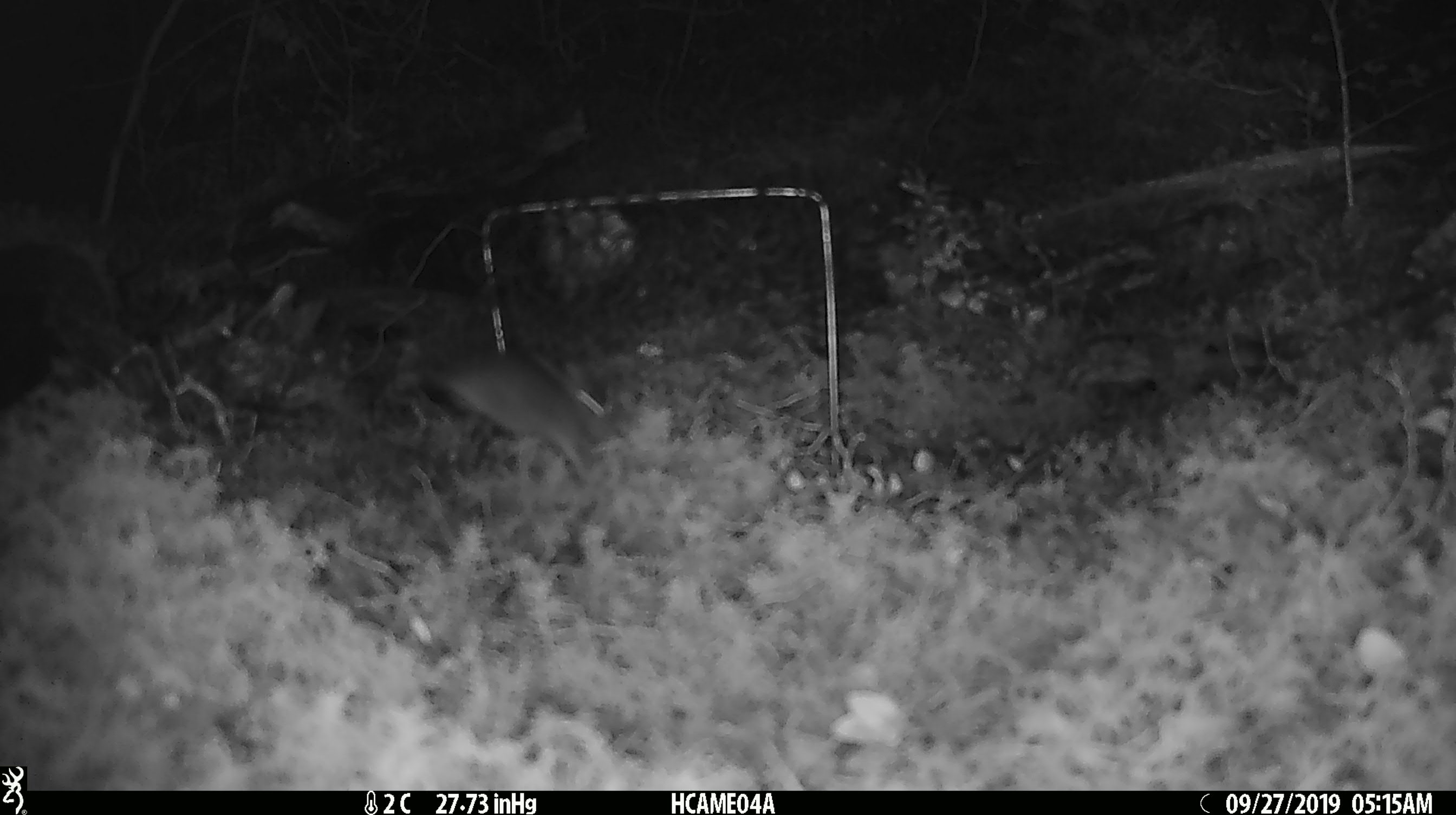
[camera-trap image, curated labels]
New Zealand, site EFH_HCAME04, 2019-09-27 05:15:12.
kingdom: Animalia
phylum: Chordata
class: Mammalia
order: Rodentia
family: Muridae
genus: Mus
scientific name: Mus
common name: mouse